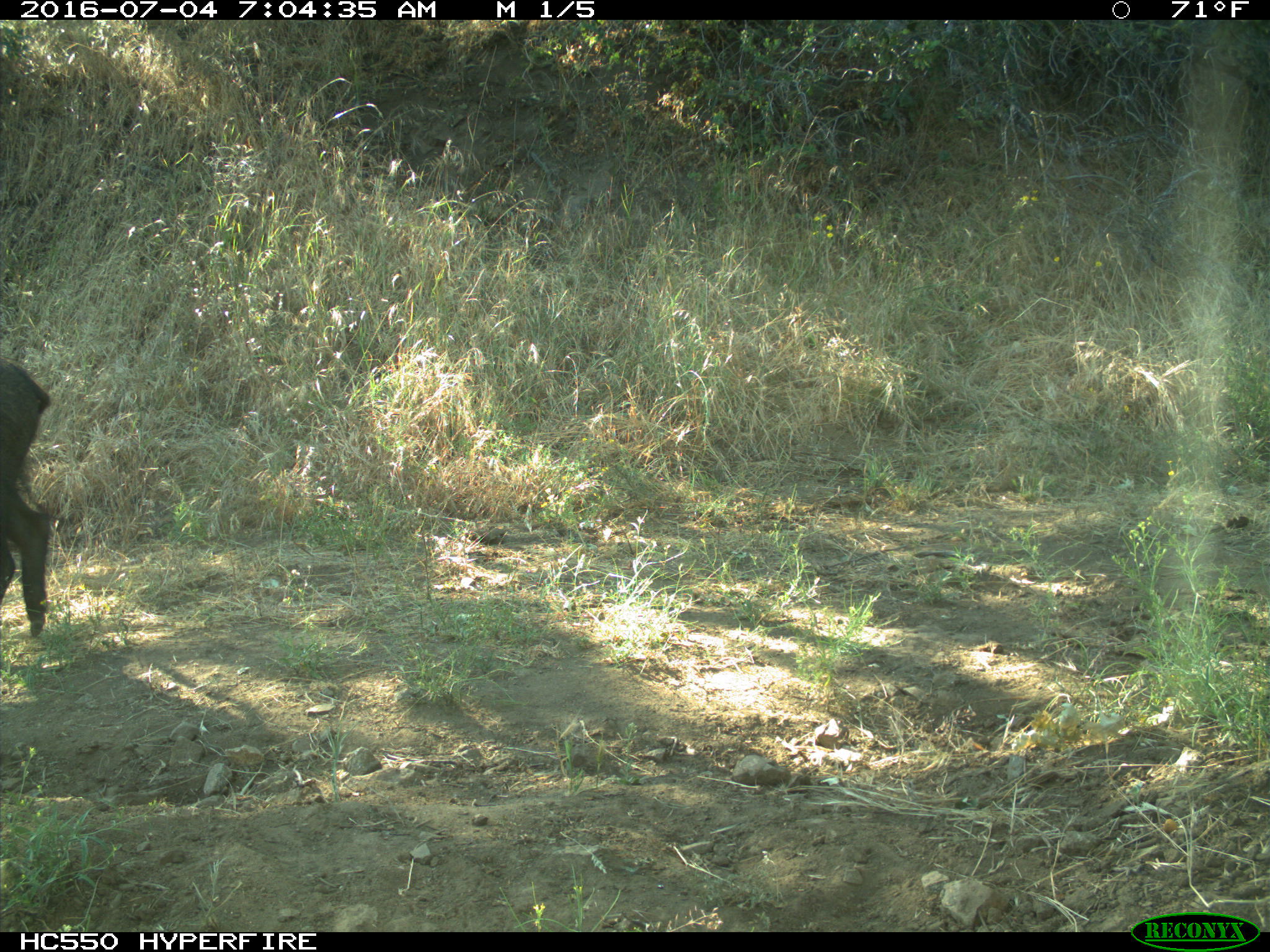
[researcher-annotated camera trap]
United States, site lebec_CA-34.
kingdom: Animalia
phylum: Chordata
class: Mammalia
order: Artiodactyla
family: Suidae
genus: Sus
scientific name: Sus scrofa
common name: wild boar